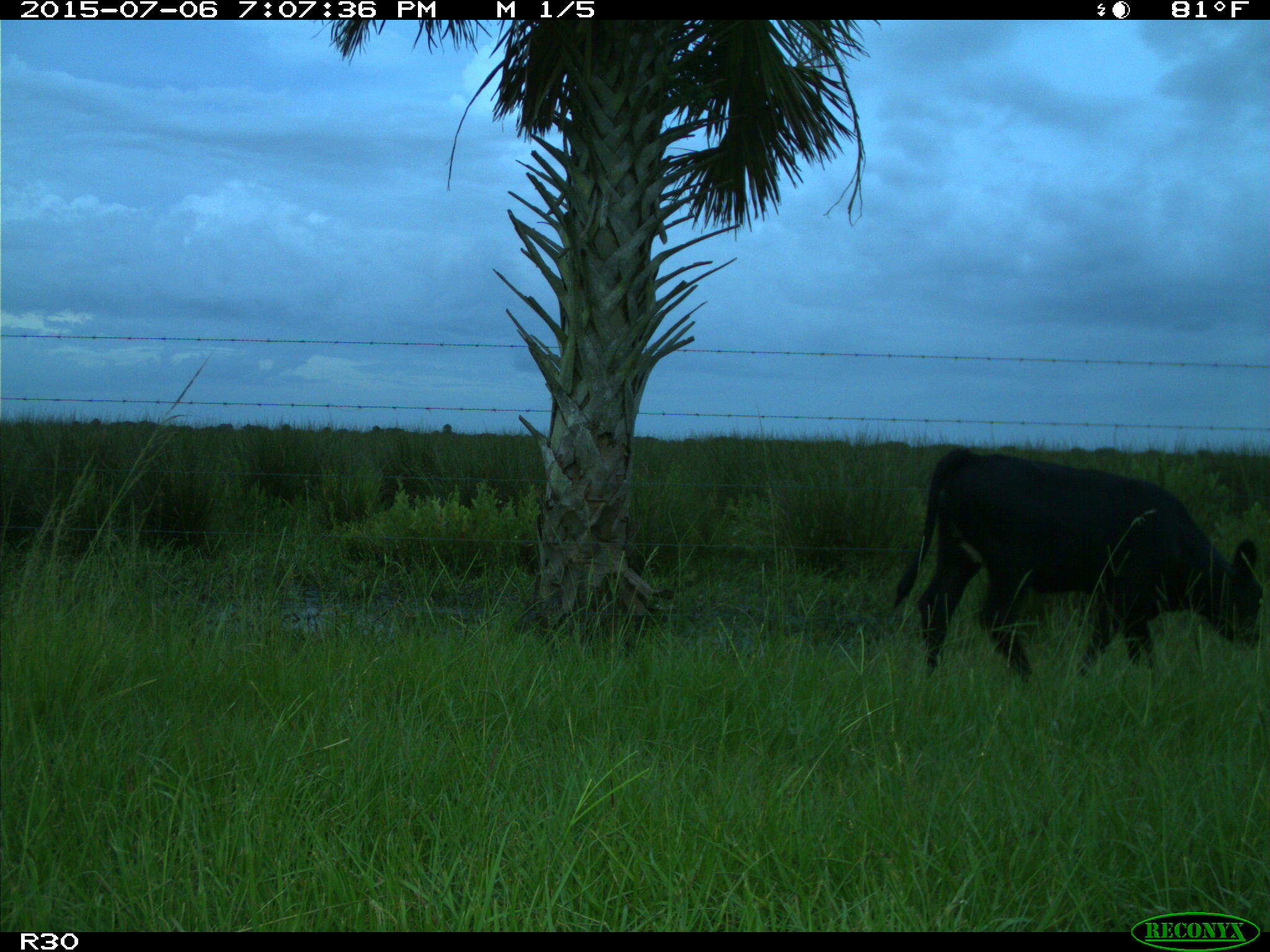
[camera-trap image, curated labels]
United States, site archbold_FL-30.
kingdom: Animalia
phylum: Chordata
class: Mammalia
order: Artiodactyla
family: Bovidae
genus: Bos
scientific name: Bos taurus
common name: domestic cow